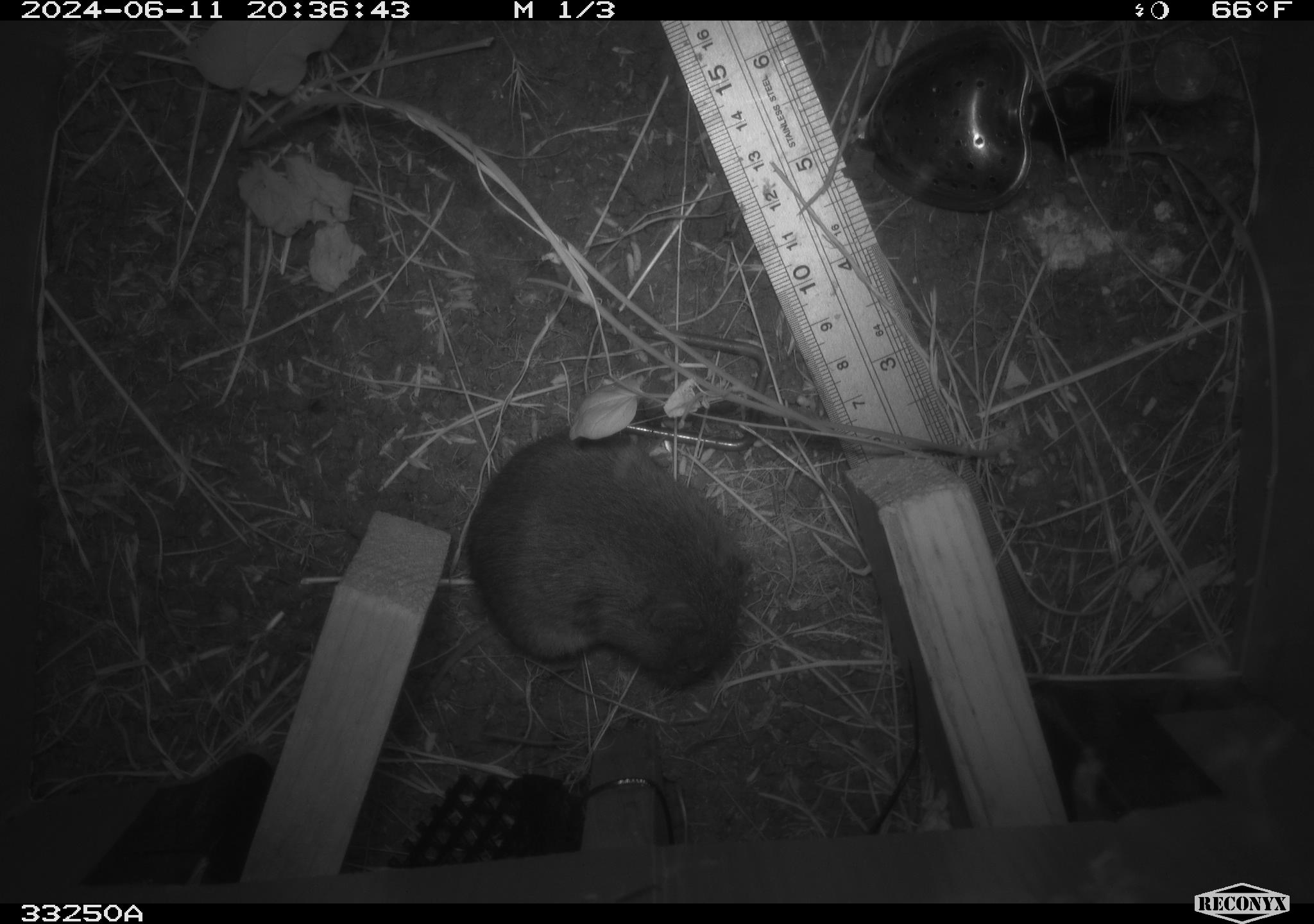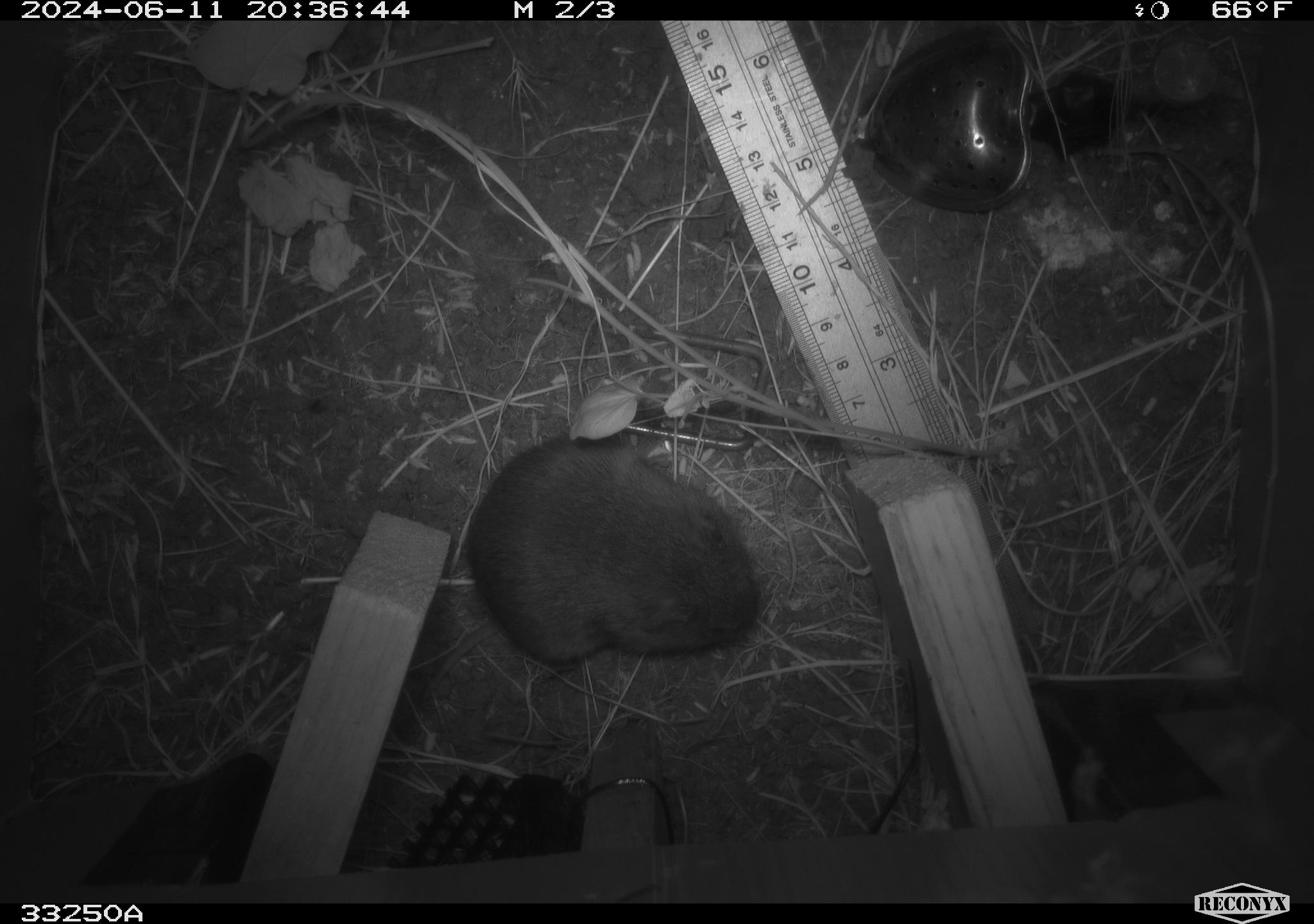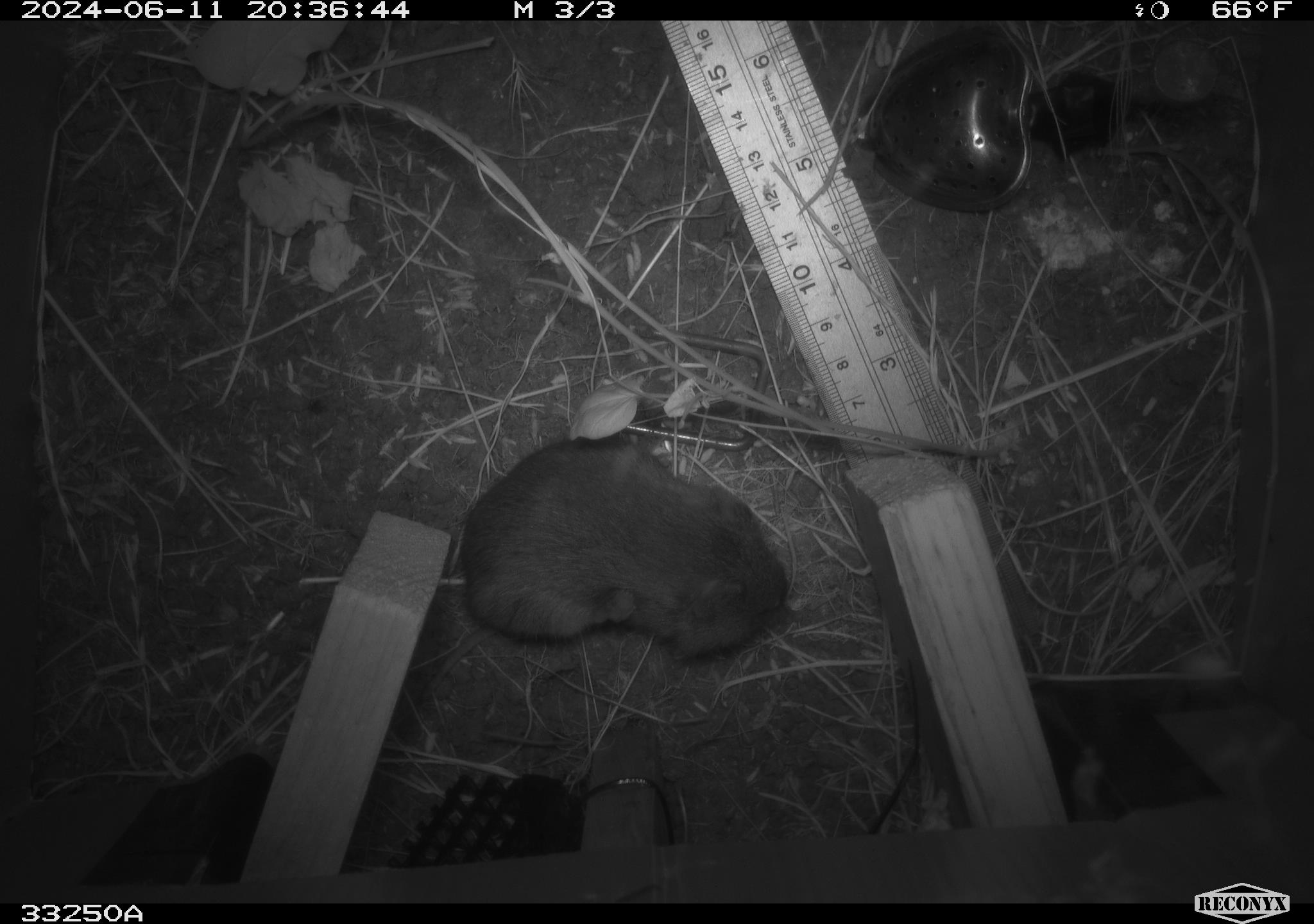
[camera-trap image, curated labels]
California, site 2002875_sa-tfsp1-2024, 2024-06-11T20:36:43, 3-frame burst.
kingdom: Animalia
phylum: Chordata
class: Mammalia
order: Rodentia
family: Cricetidae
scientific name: Arvicolinae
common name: voles, lemmings, and muskrats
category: arvicolinae subfamily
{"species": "arvicolinae subfamily (voles, lemmings, and muskrats) (Arvicolinae)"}